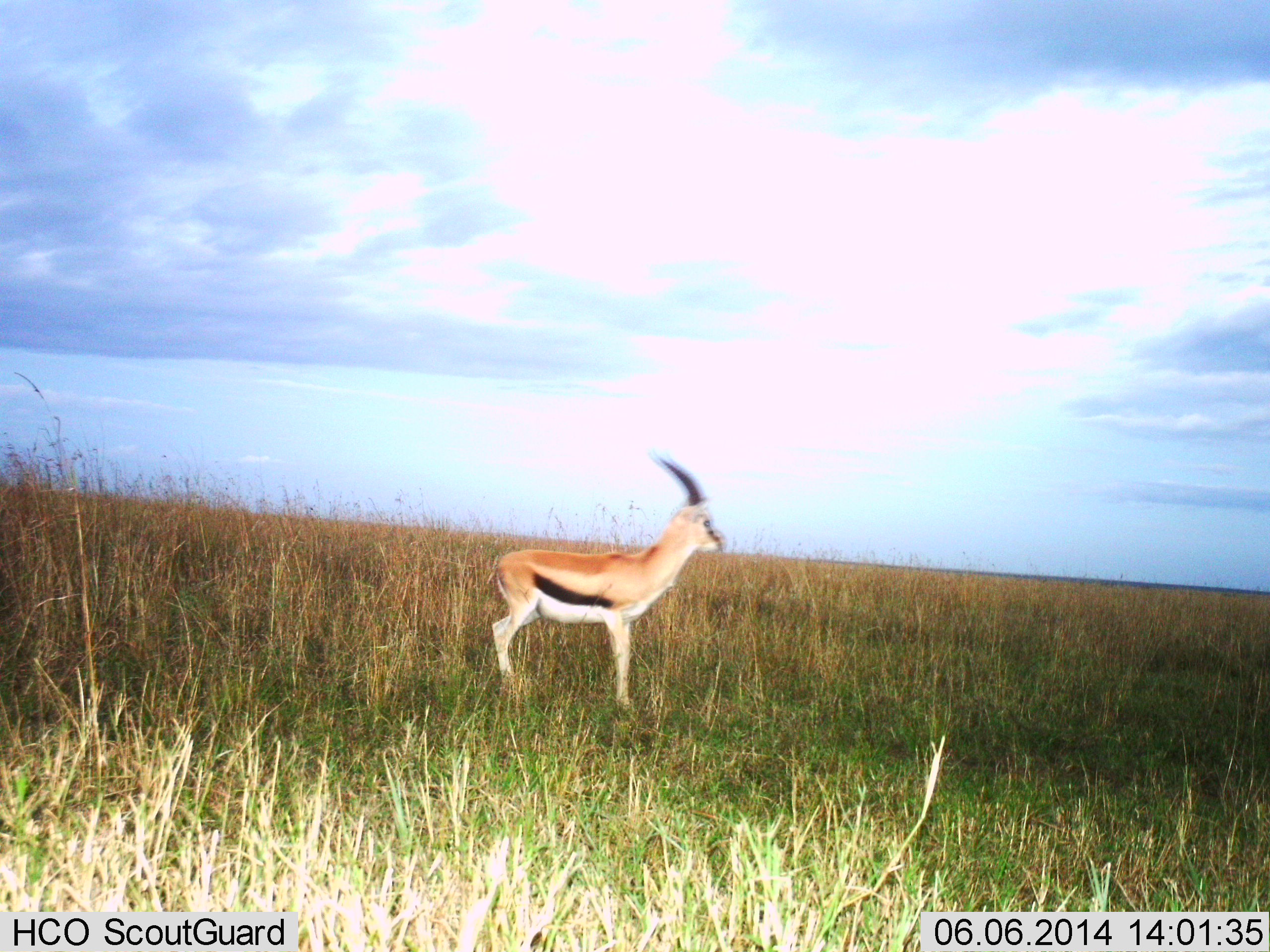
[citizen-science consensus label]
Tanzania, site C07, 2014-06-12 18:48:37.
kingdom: Animalia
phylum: Chordata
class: Mammalia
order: Artiodactyla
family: Bovidae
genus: Eudorcas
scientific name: Eudorcas thomsonii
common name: thomson's gazelle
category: gazellethomsons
Gazellethomsons (thomson's gazelle) (Eudorcas thomsonii), count 1. Behavior (volunteer vote fractions): standing 100%, resting 0%, moving 0%, interacting 0%. Young present (vote fraction): 10%. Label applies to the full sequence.